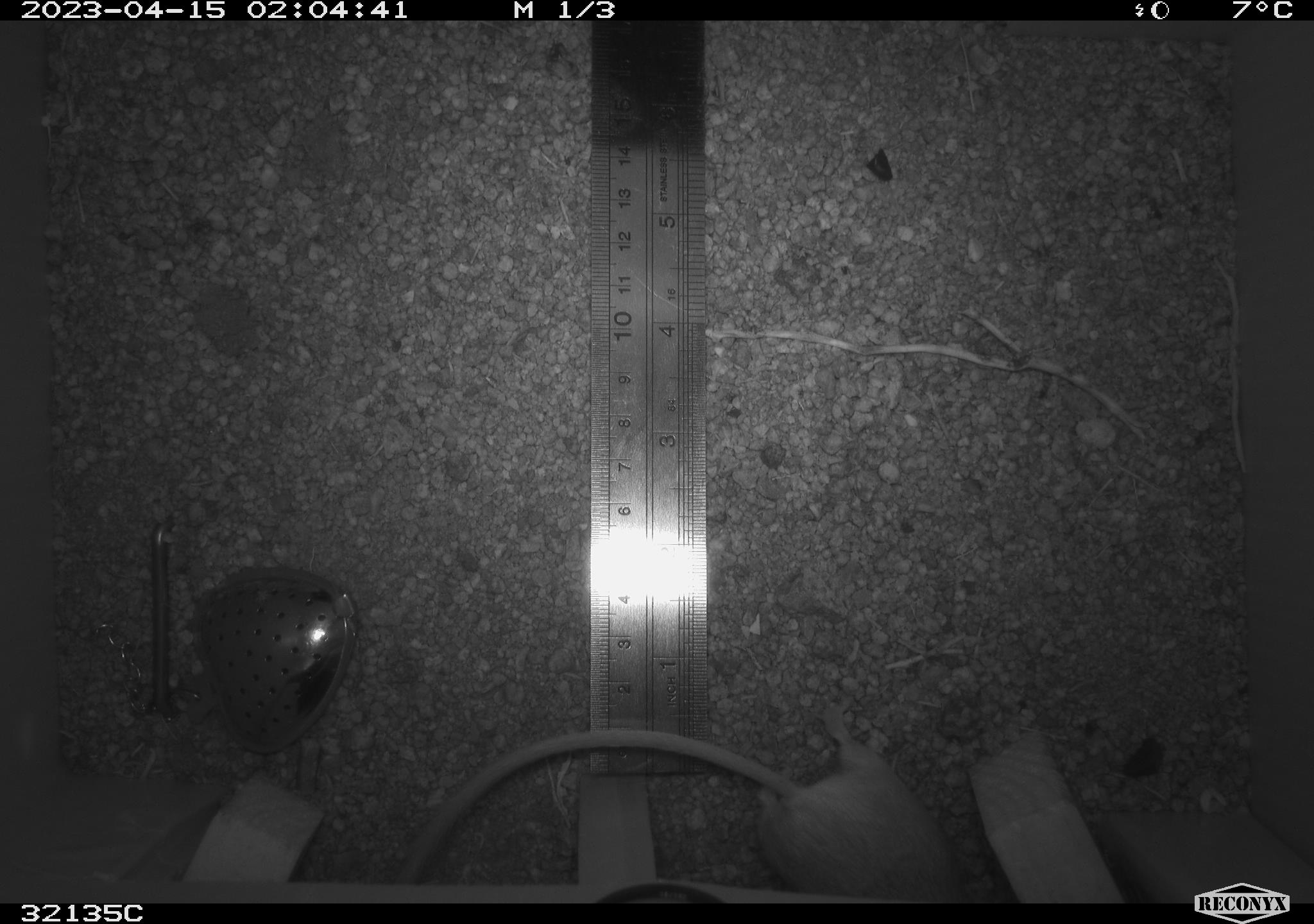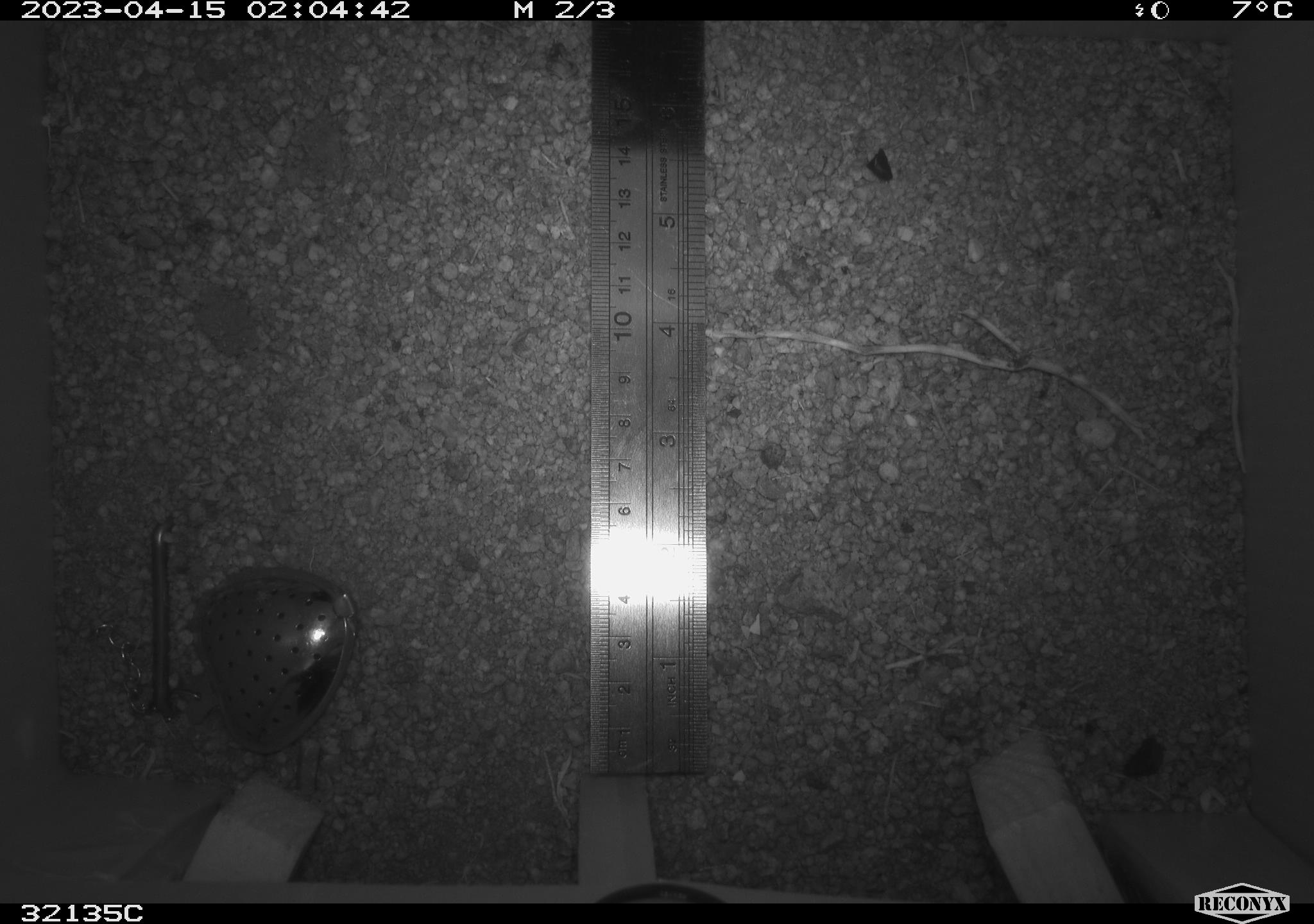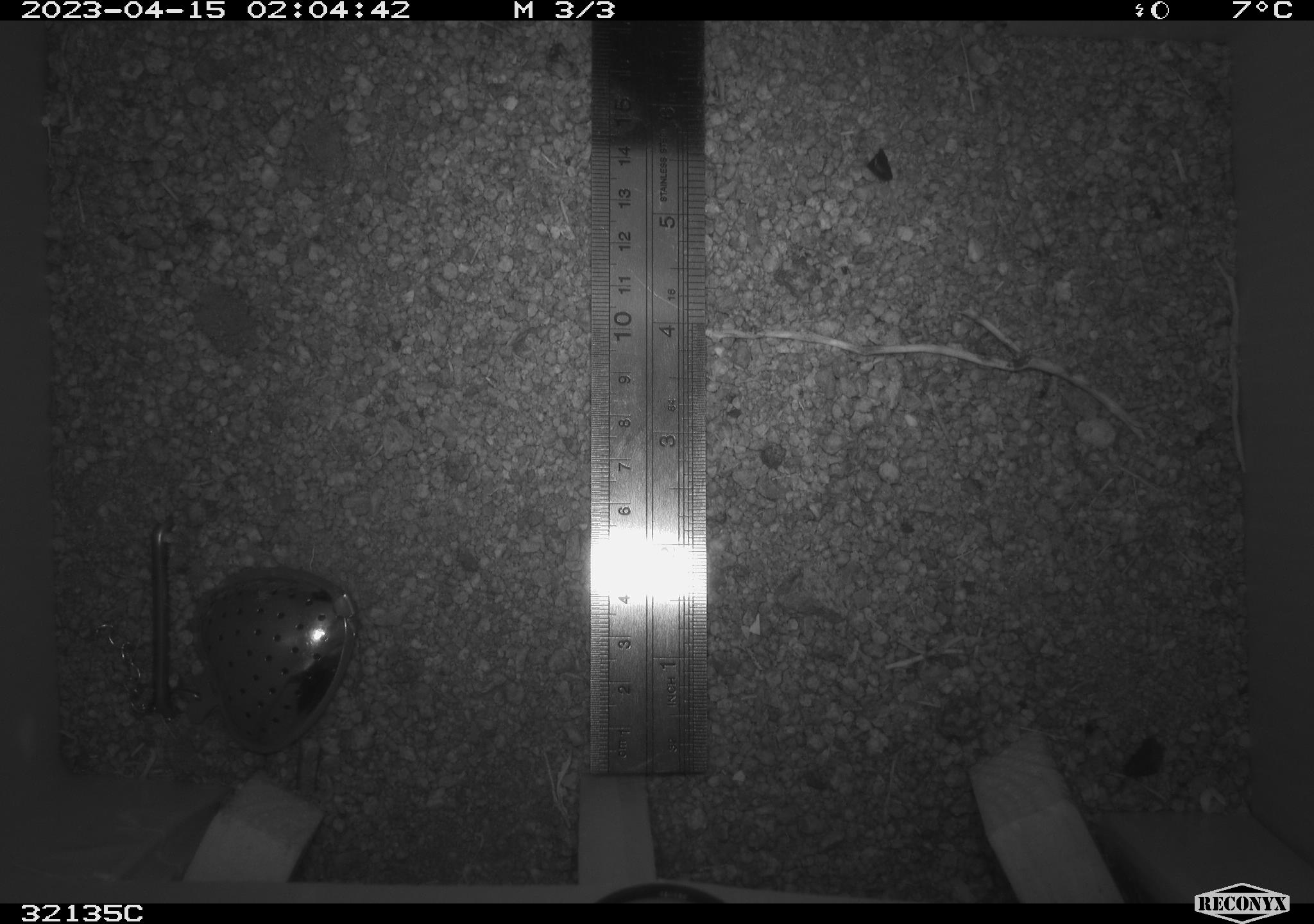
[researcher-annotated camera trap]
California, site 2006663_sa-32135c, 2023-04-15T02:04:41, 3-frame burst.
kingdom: Animalia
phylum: Chordata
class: Mammalia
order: Rodentia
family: Heteromyidae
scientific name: Heteromyidae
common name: kangaroo rats and pocket mice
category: heteromyidae family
Heteromyidae family (kangaroo rats and pocket mice) (Heteromyidae).